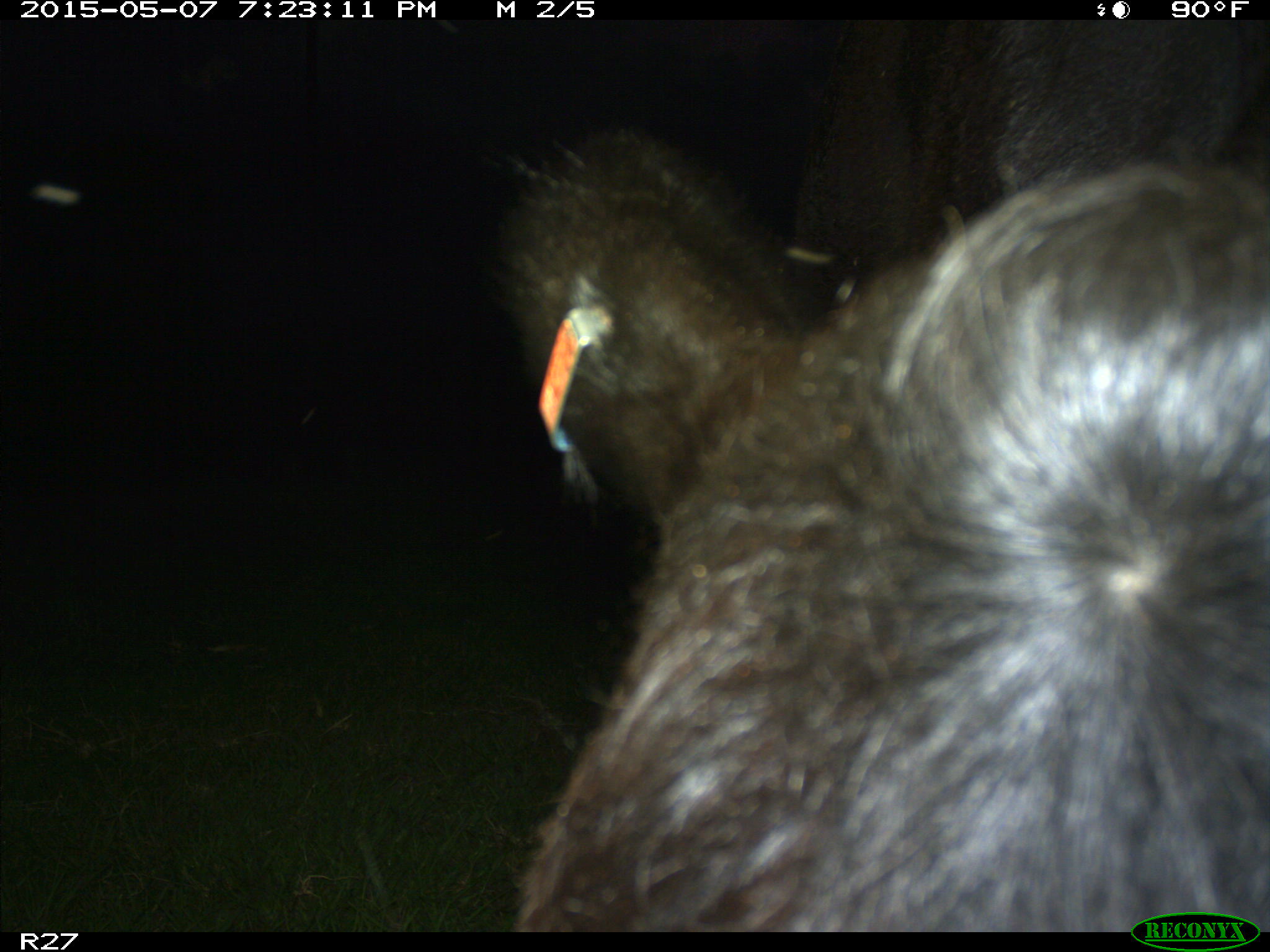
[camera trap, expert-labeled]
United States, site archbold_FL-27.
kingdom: Animalia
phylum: Chordata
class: Mammalia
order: Artiodactyla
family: Bovidae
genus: Bos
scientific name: Bos taurus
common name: domestic cow